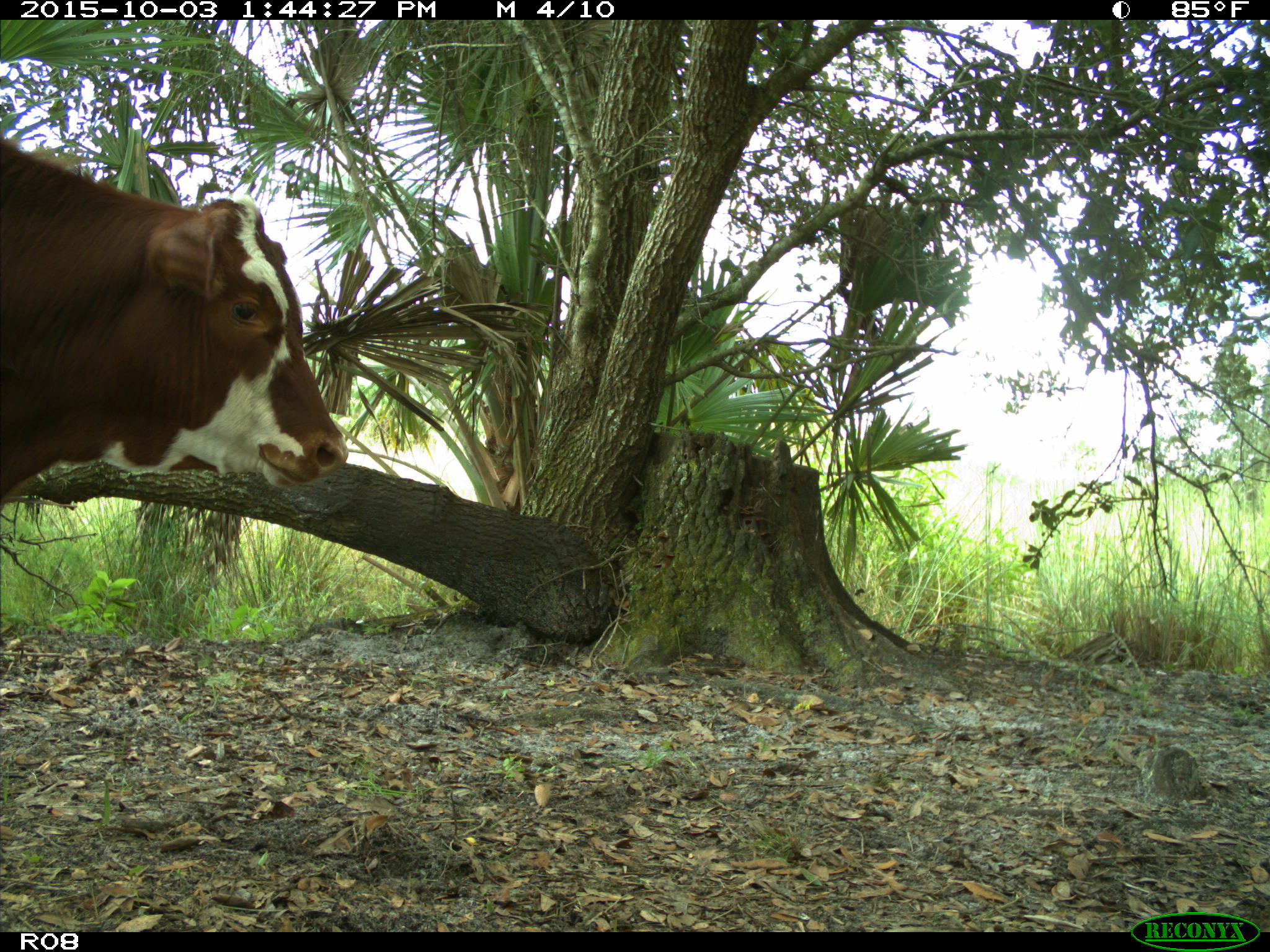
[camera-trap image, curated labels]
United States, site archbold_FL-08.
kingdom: Animalia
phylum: Chordata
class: Mammalia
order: Artiodactyla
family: Bovidae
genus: Bos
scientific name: Bos taurus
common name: domestic cow